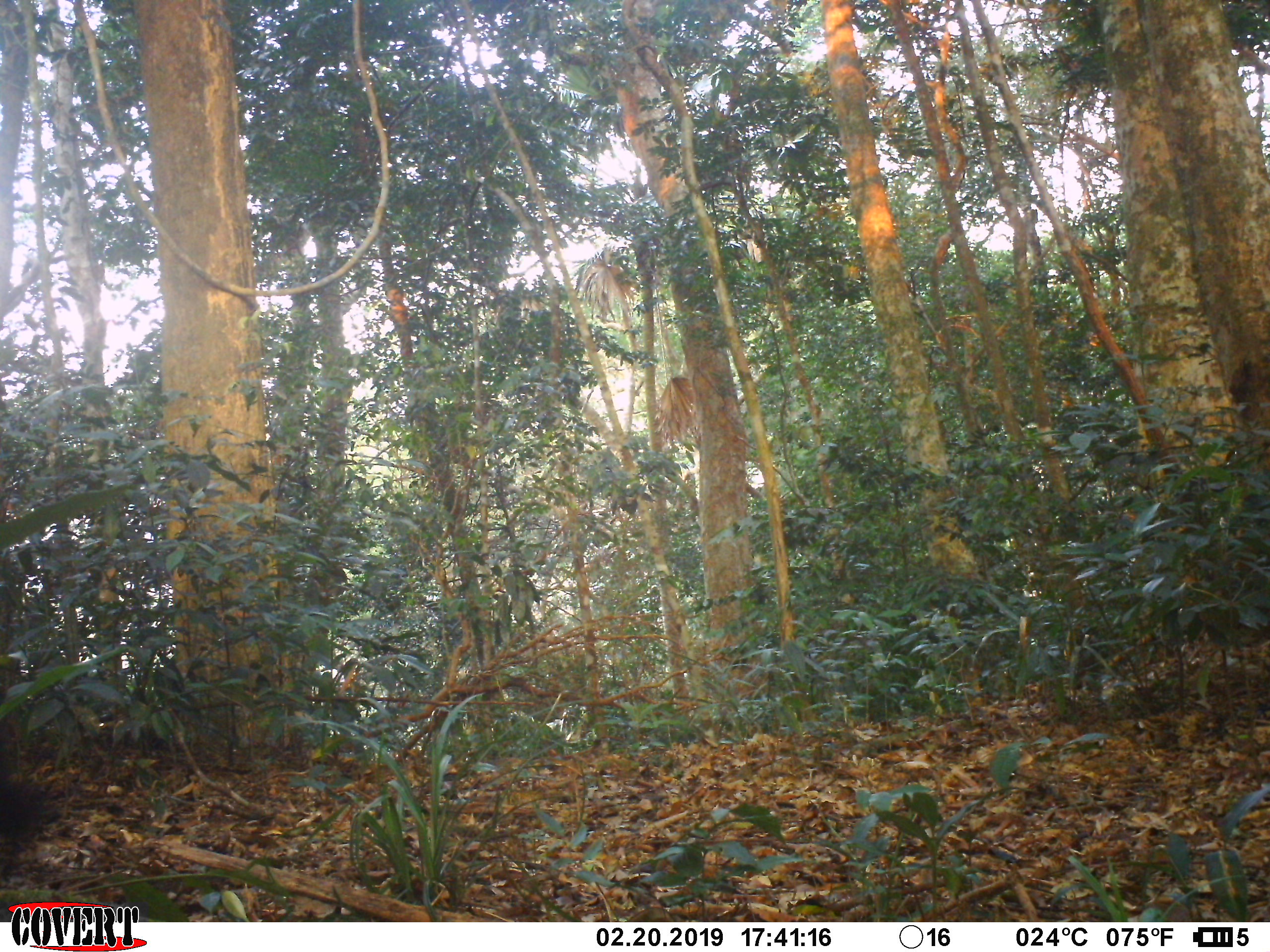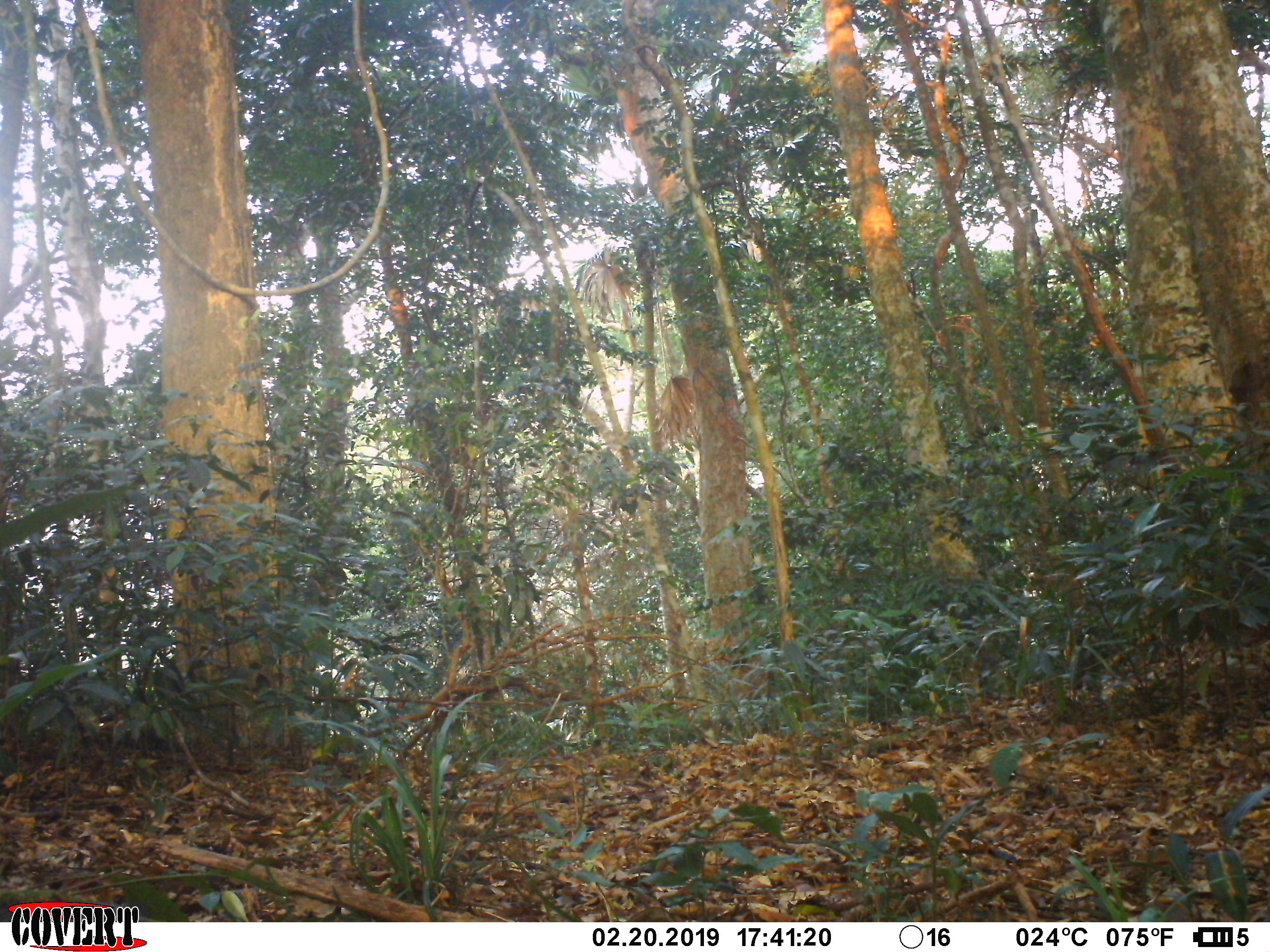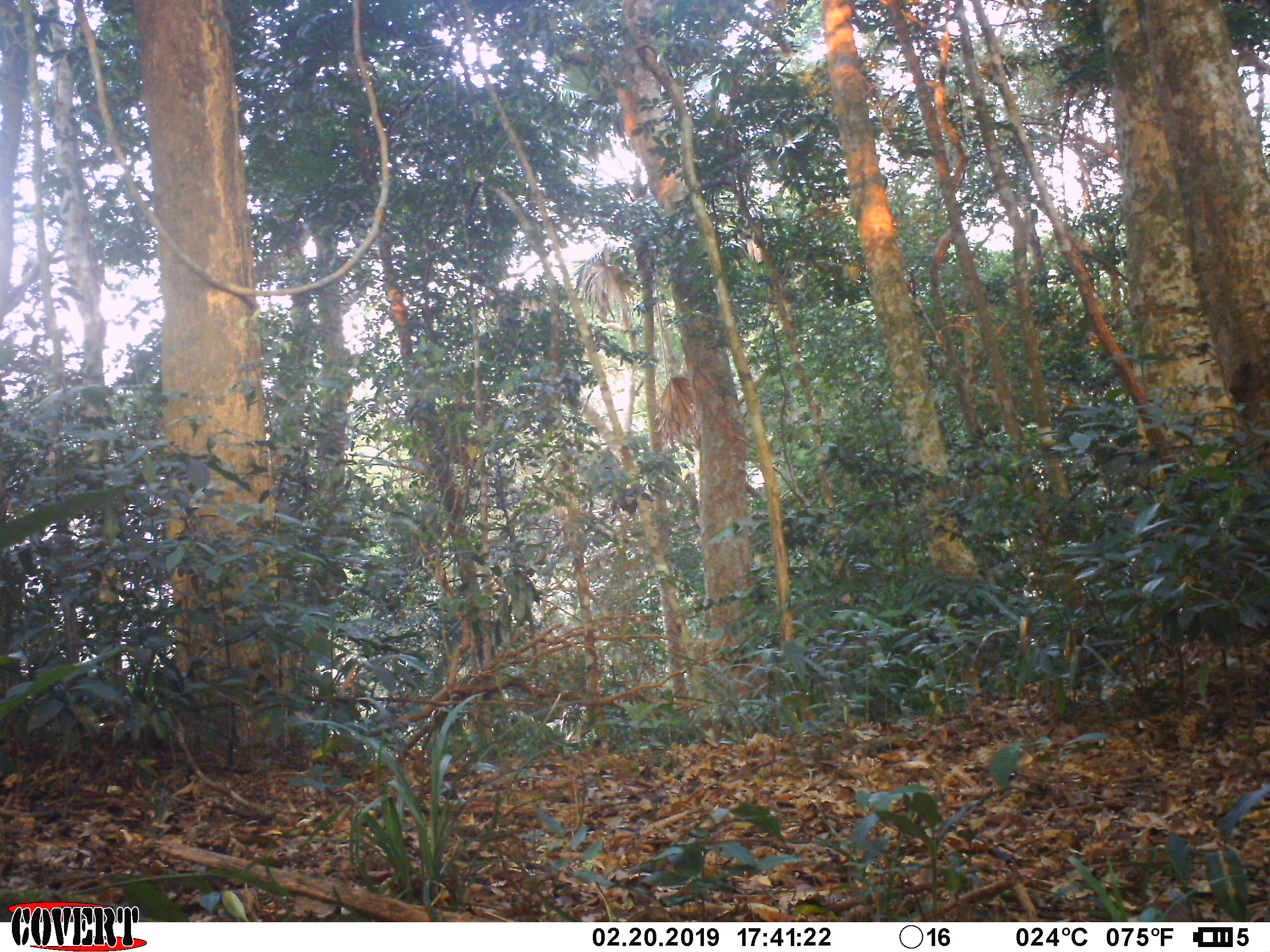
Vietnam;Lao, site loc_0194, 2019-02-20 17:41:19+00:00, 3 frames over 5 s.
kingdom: Animalia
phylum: Chordata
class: Mammalia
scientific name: Mammalia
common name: mammal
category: unidentified small mammal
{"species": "unidentified small mammal (mammal) (Mammalia)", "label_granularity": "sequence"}